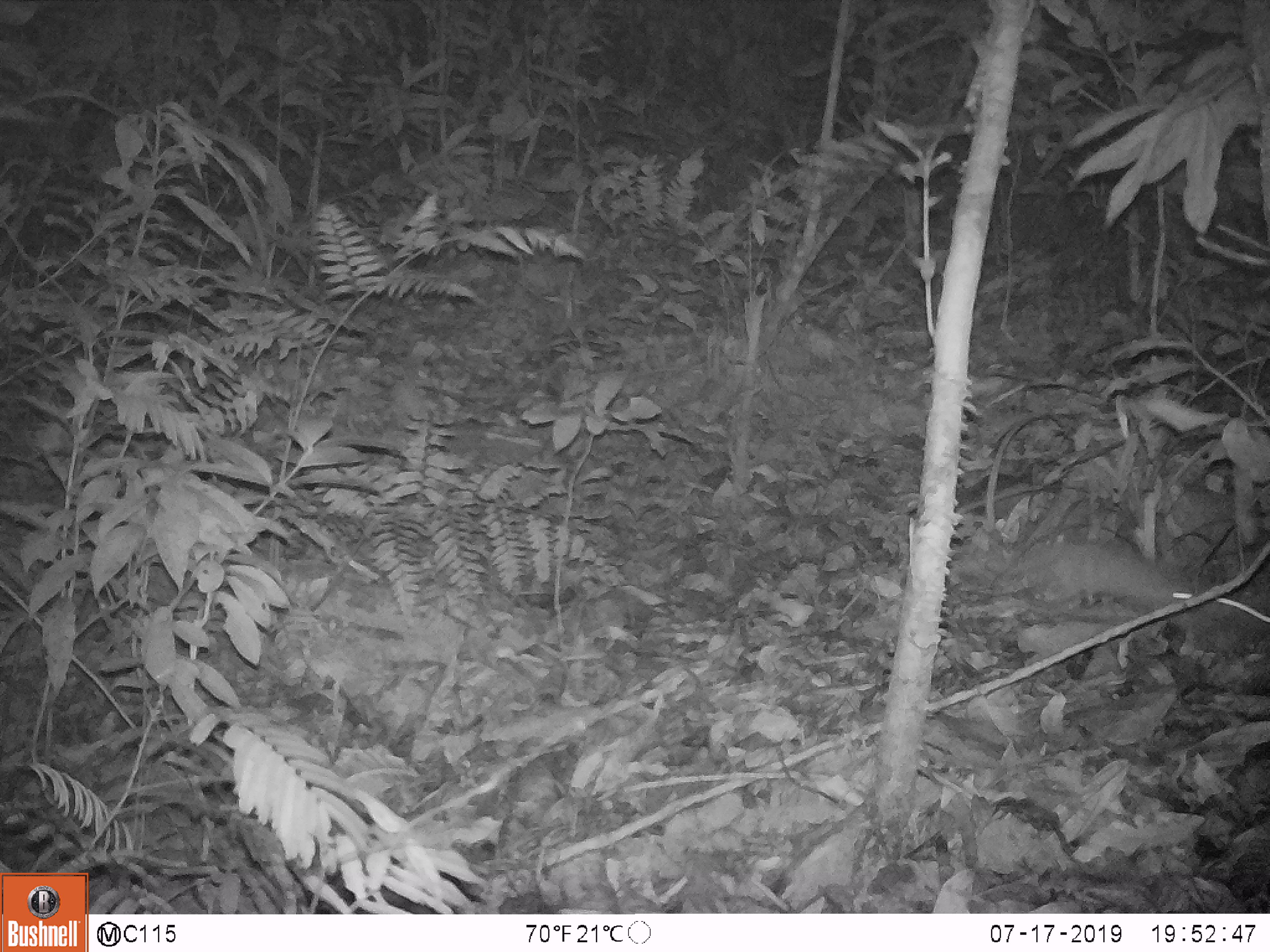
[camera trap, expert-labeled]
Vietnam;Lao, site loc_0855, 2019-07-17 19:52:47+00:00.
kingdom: Animalia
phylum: Chordata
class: Mammalia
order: Rodentia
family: Muridae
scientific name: Muridae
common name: old-world mice and rats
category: unidentified murid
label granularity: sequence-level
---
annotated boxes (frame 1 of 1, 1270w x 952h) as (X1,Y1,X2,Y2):
unidentified murid: (1021,537,1268,635)